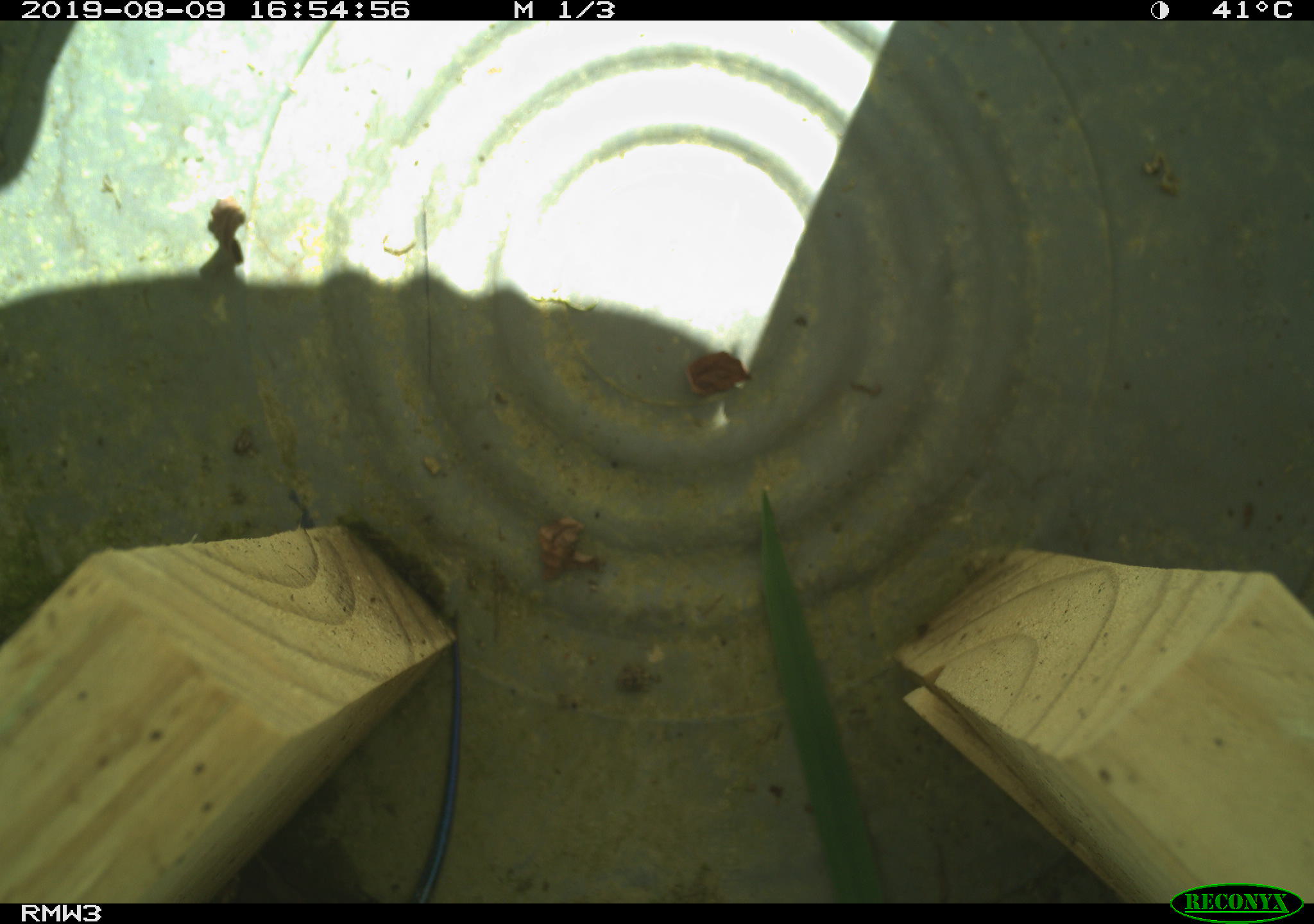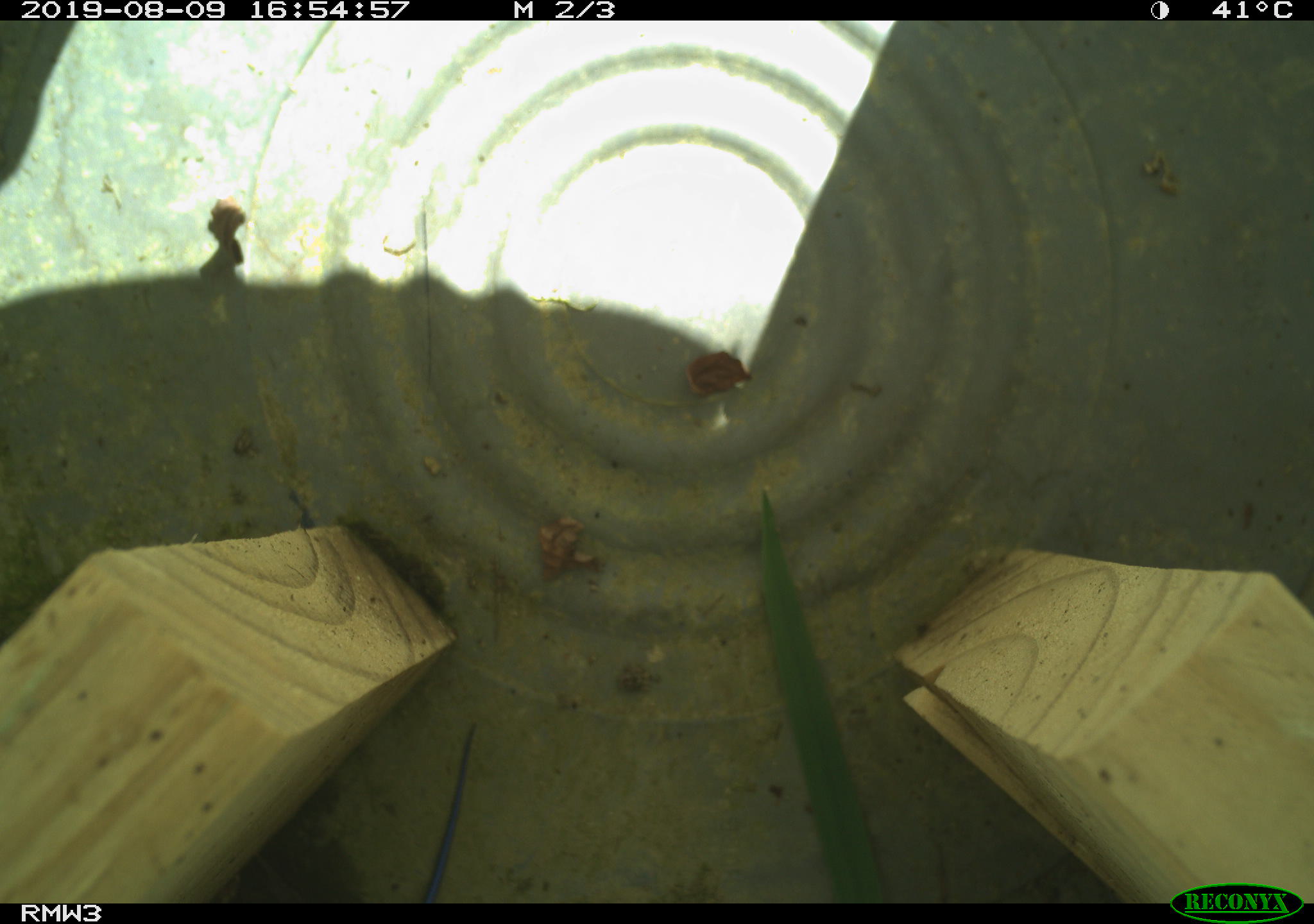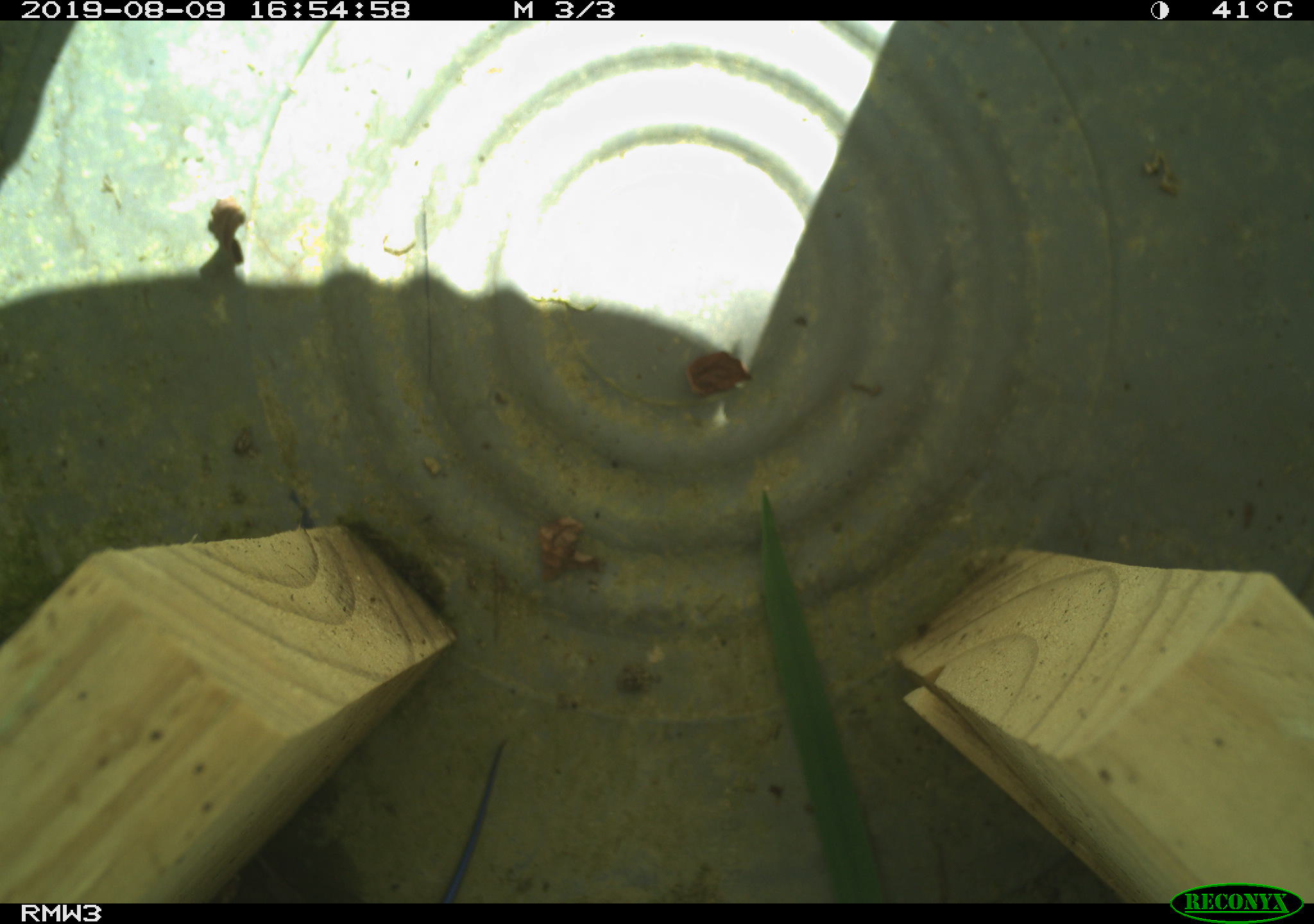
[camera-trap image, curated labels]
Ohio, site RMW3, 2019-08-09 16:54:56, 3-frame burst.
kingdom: Animalia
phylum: Chordata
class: Reptilia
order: Squamata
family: Scincidae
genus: Plestiodon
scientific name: Plestiodon fasciatus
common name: common five-lined skink